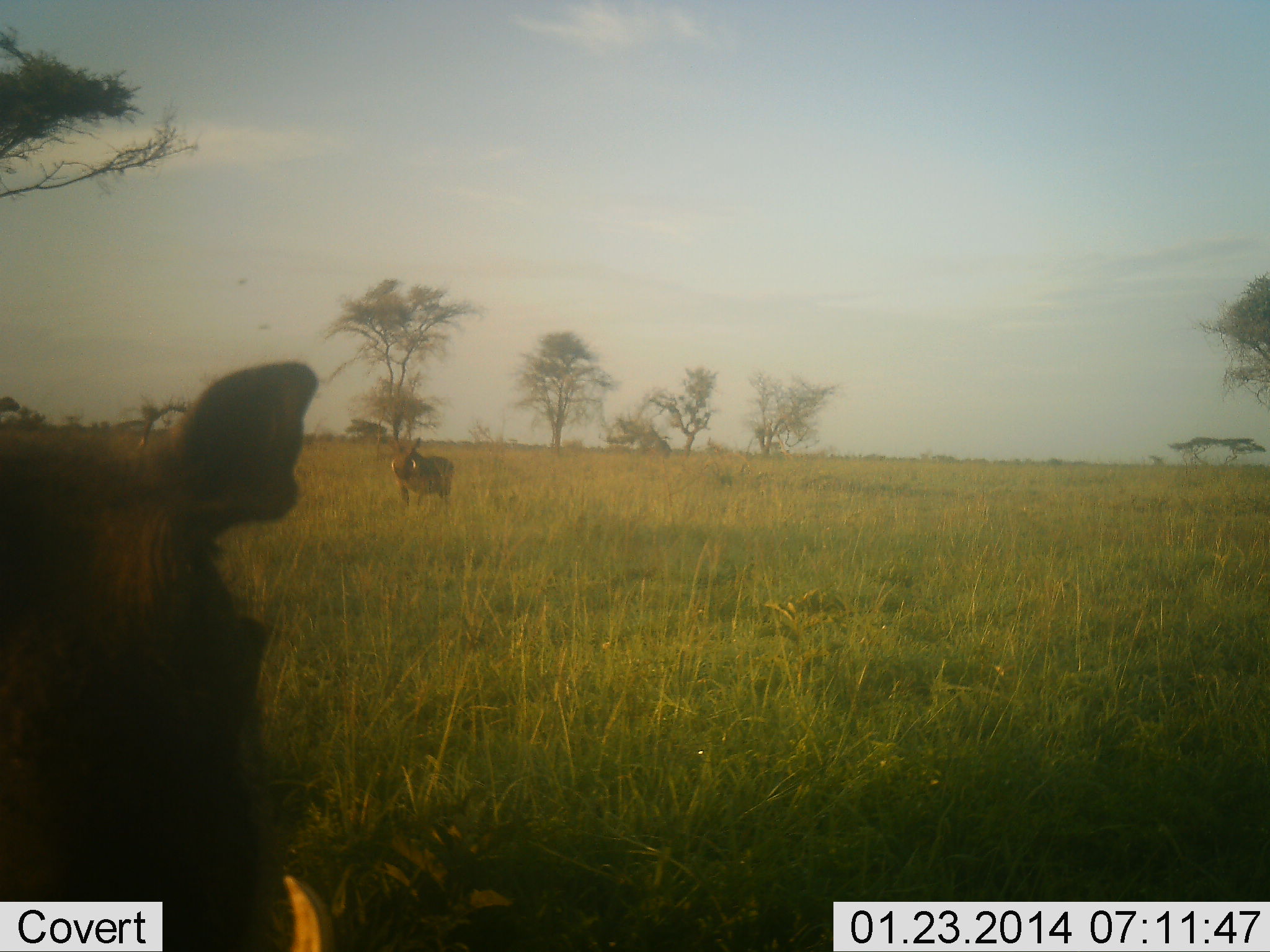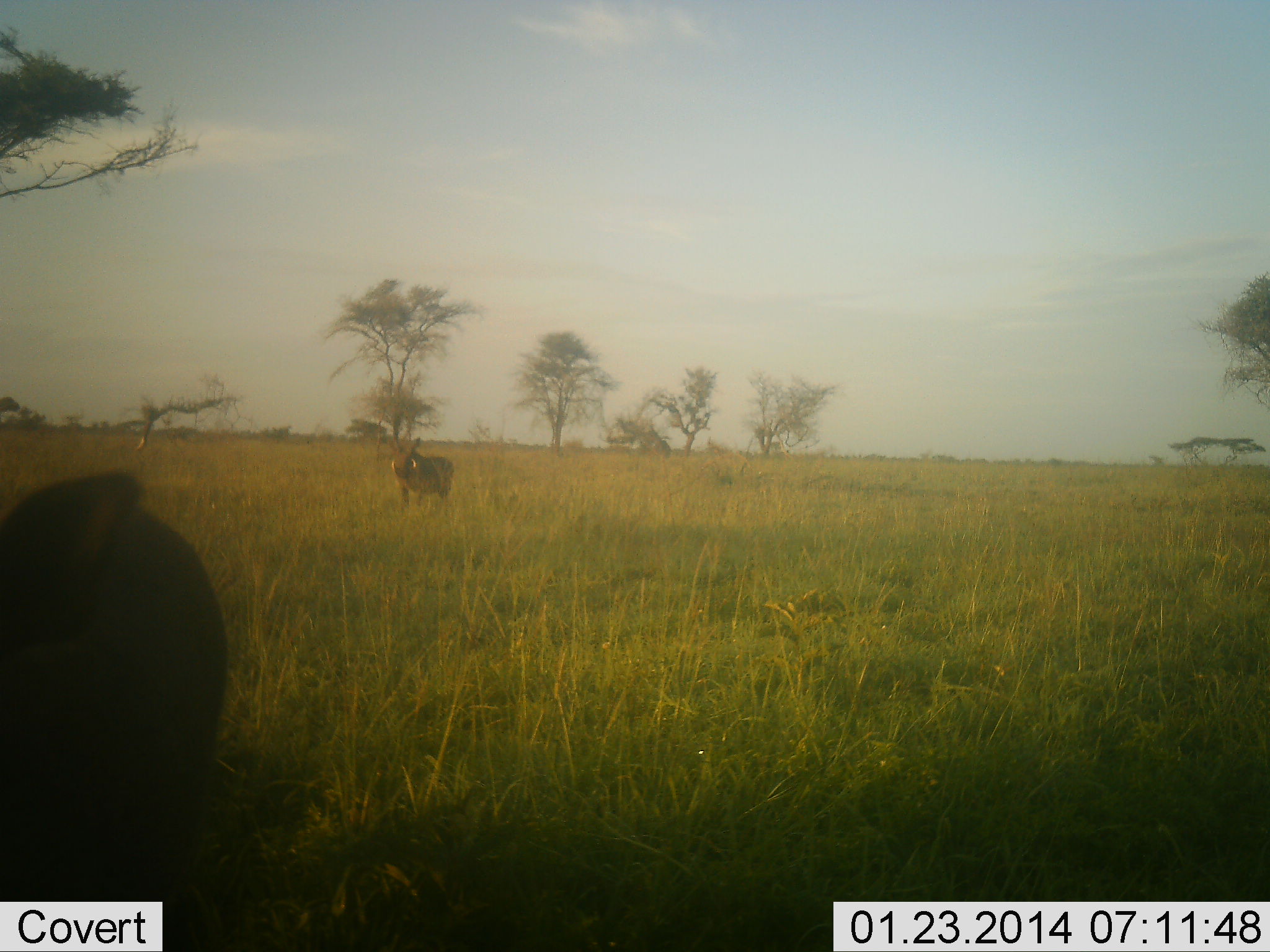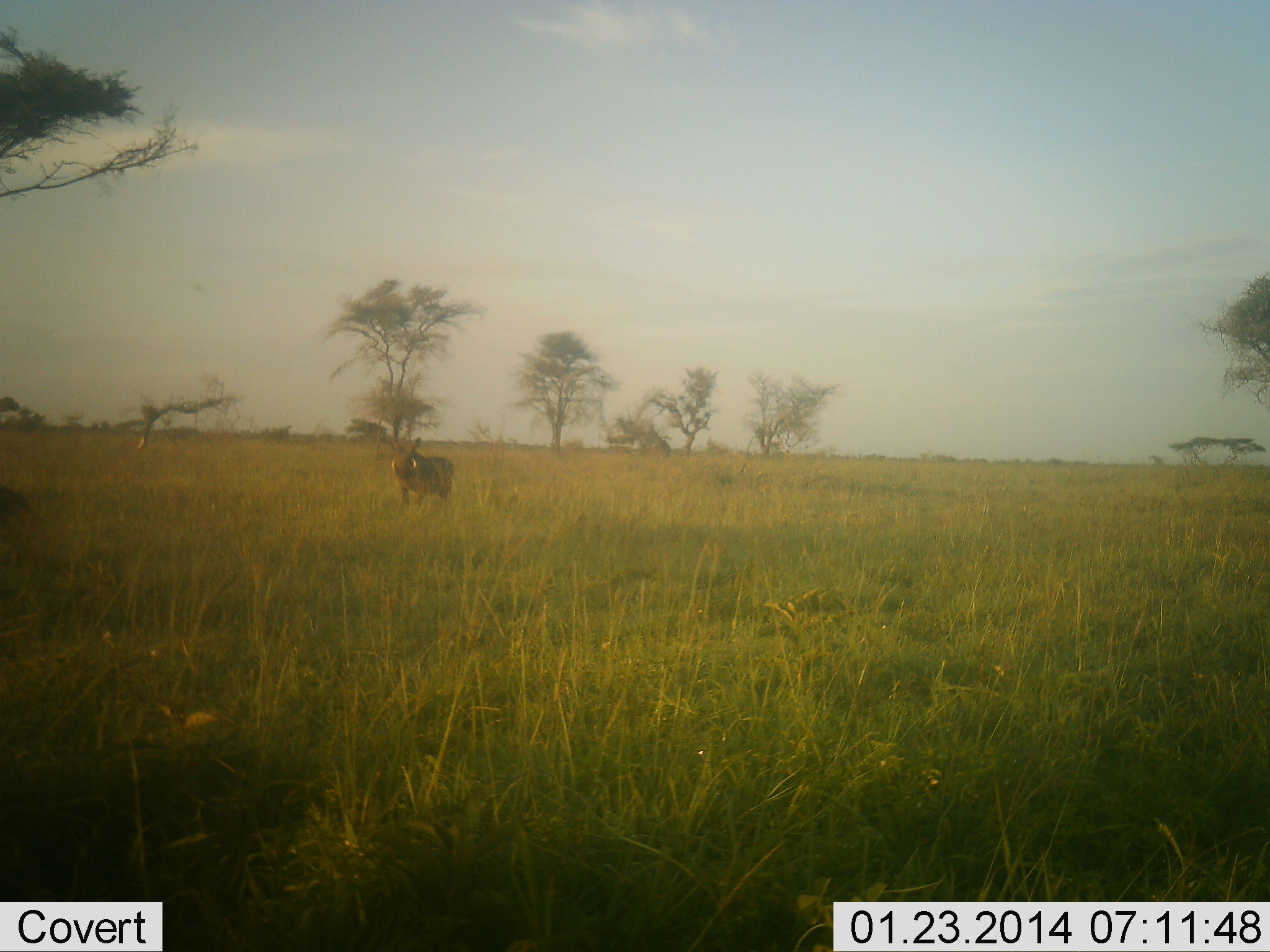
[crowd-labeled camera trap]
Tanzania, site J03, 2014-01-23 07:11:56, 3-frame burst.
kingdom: Animalia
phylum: Chordata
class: Mammalia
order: Artiodactyla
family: Suidae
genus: Phacochoerus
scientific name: Phacochoerus africanus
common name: warthog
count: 2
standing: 80%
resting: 10%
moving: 30%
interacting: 10%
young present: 0%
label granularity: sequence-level